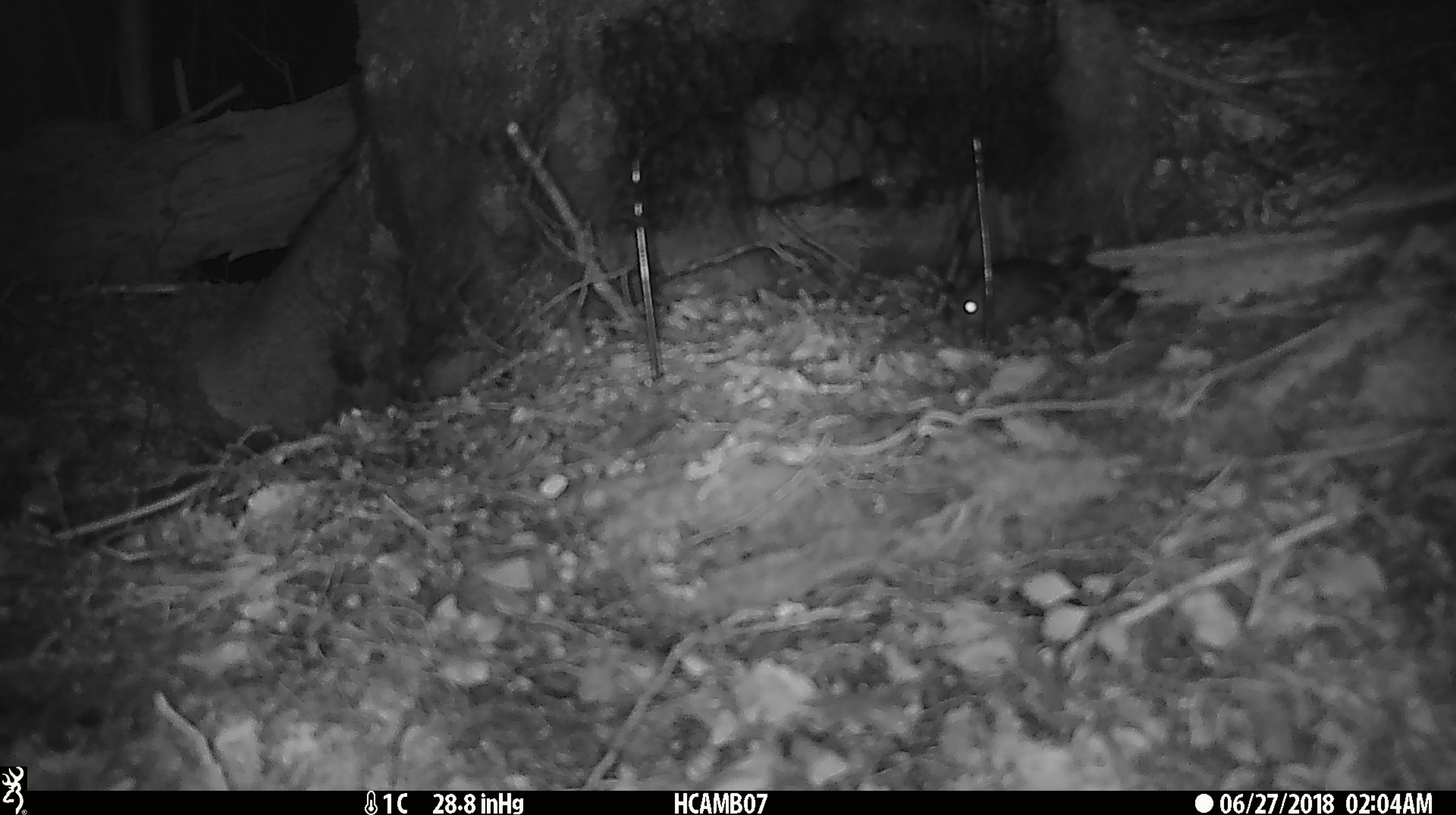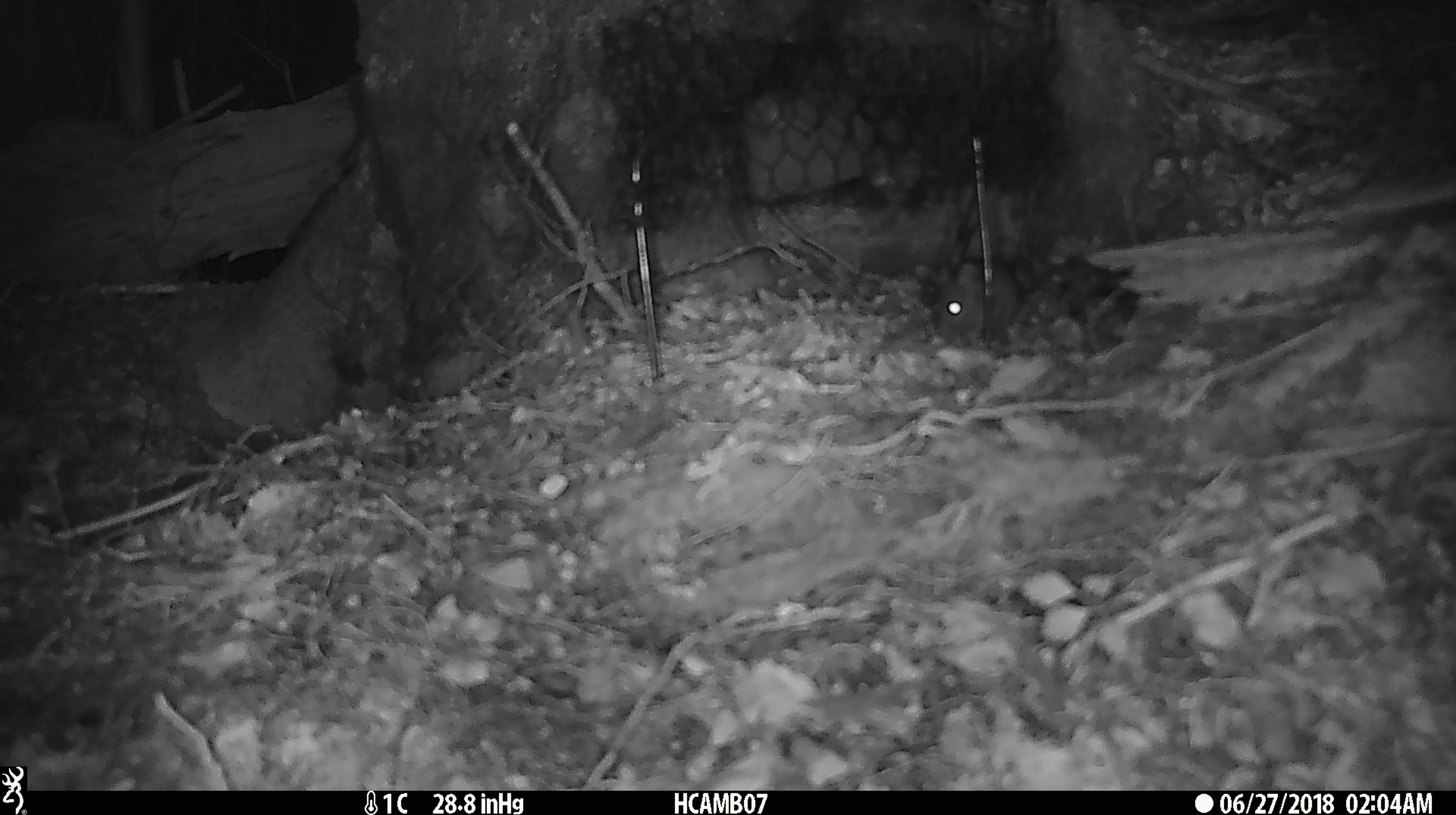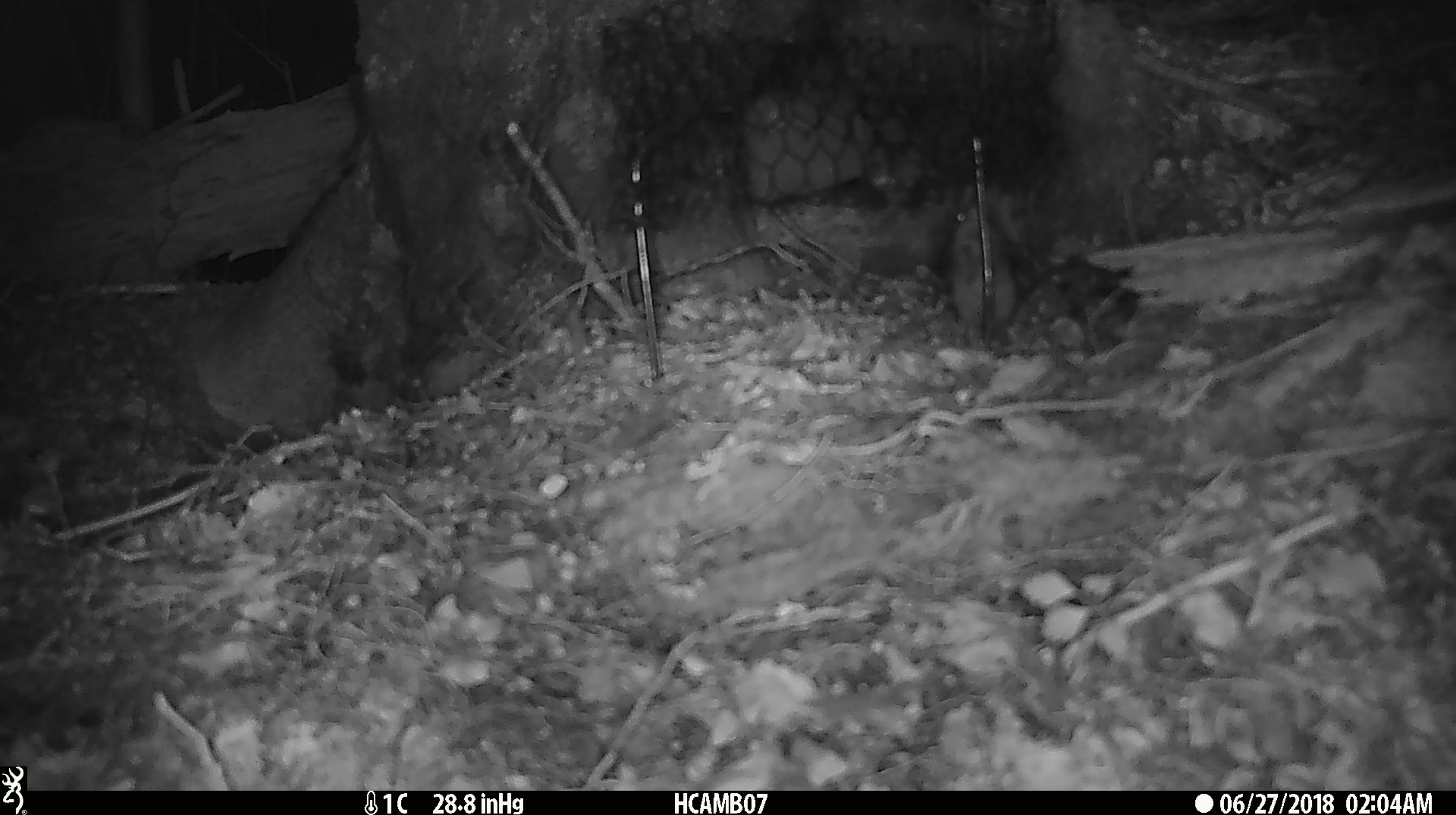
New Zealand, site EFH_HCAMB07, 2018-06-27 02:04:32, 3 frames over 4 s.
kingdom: Animalia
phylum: Chordata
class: Mammalia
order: Rodentia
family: Muridae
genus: Mus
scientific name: Mus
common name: mouse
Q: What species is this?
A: Mouse (Mus).